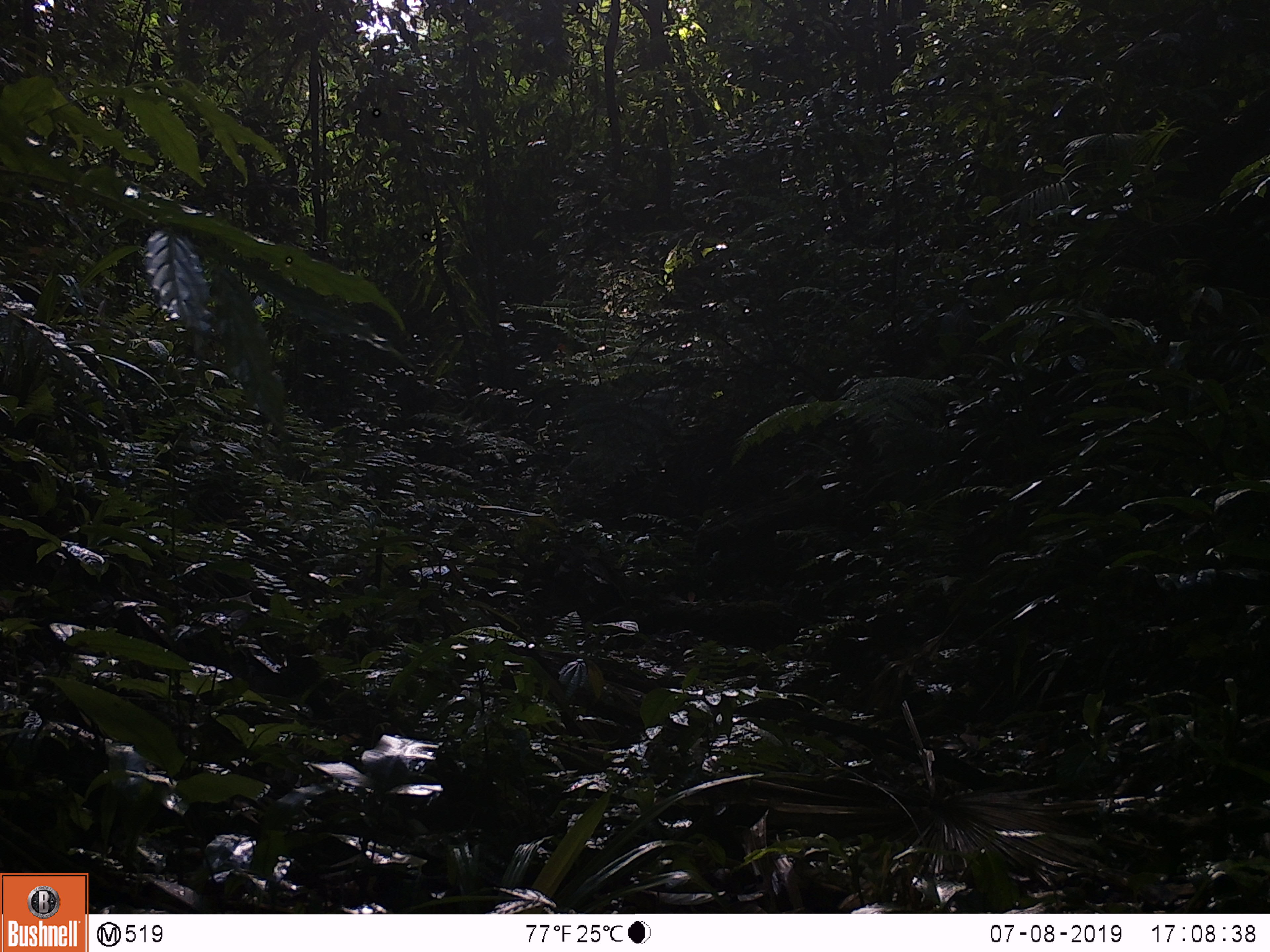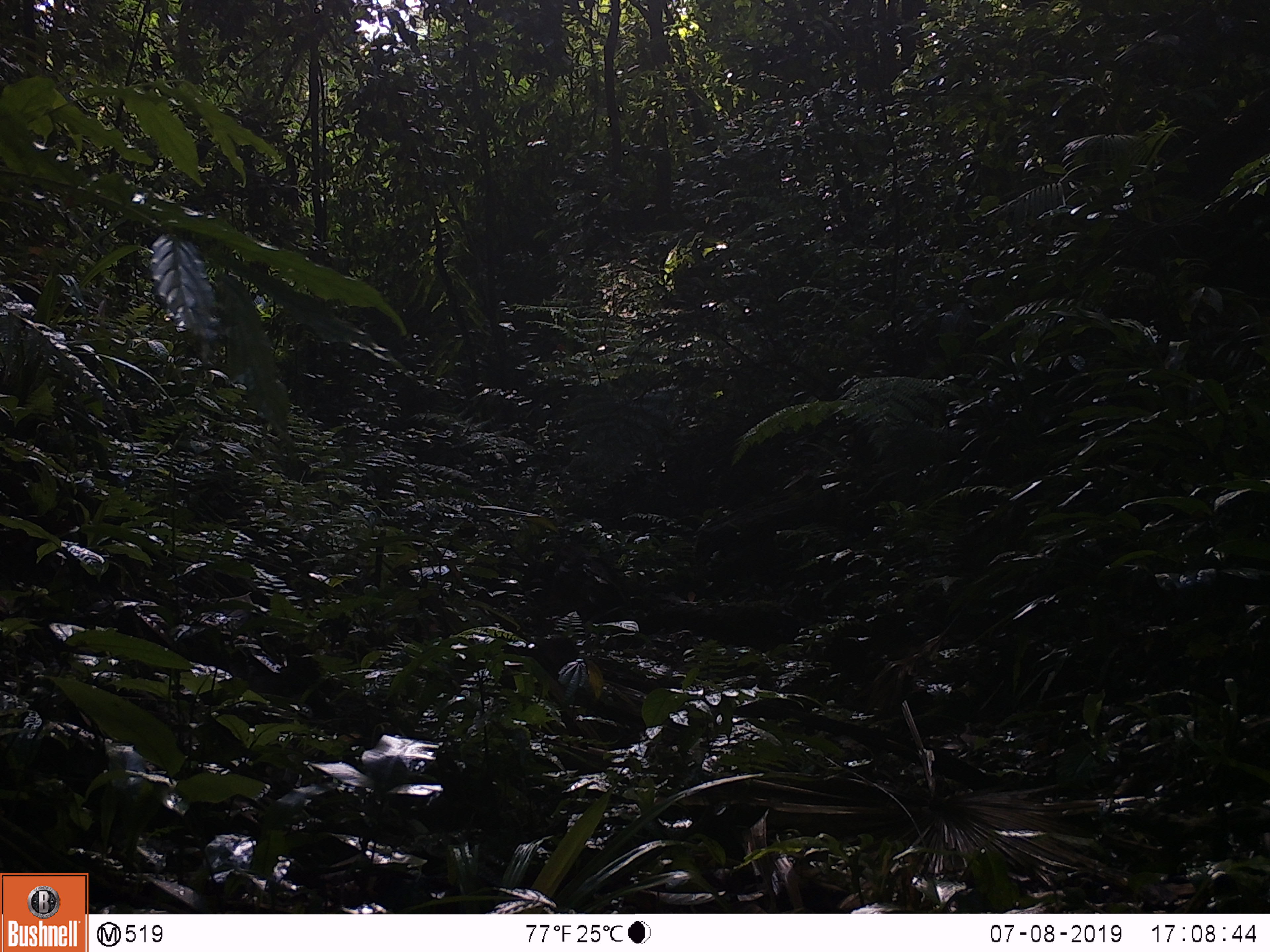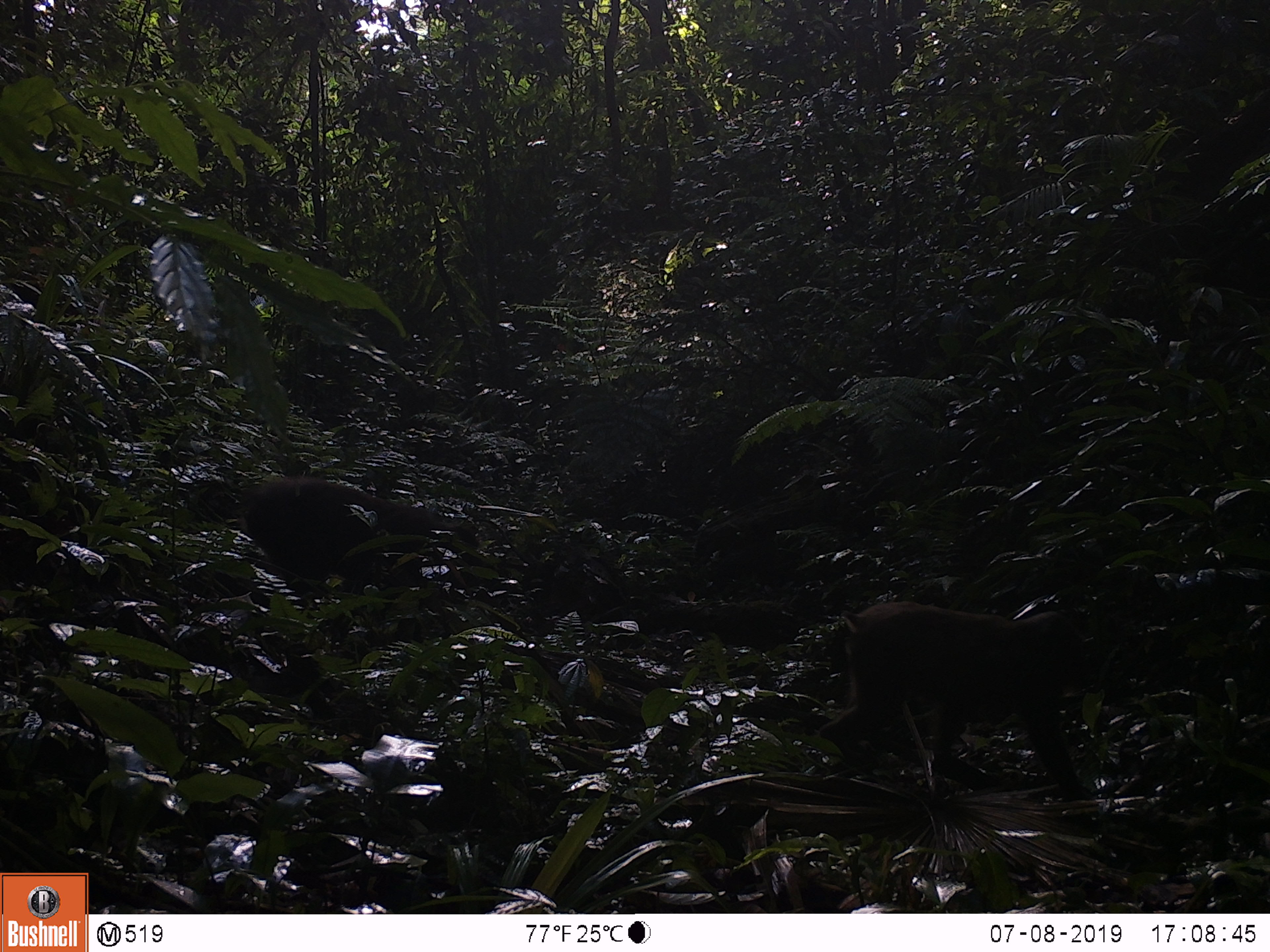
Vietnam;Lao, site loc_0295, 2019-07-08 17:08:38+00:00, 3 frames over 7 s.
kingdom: Animalia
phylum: Chordata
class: Mammalia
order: Primates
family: Cercopithecidae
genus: Macaca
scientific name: Macaca arctoides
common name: stump-tailed macaque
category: stump tailed macaque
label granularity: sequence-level